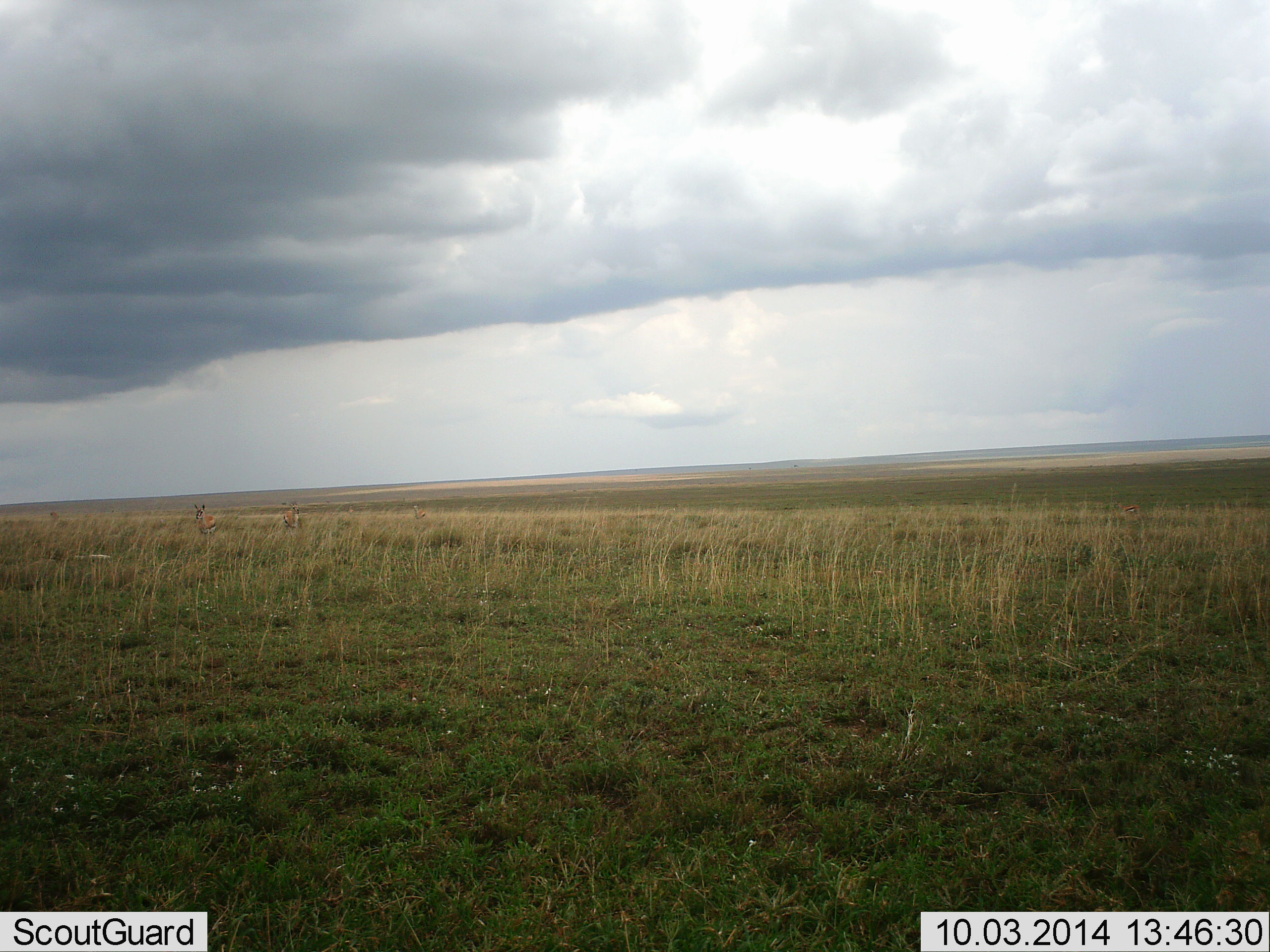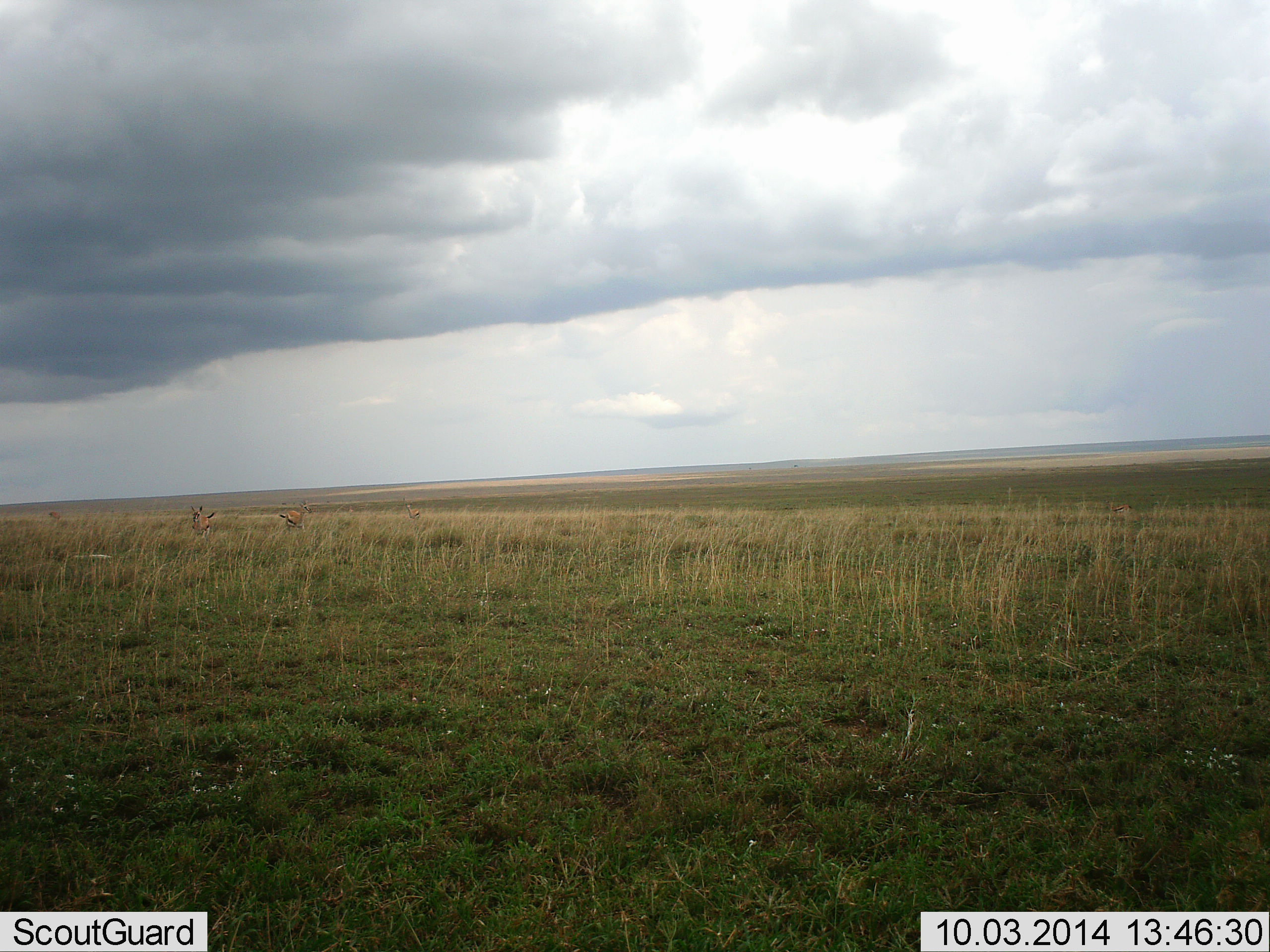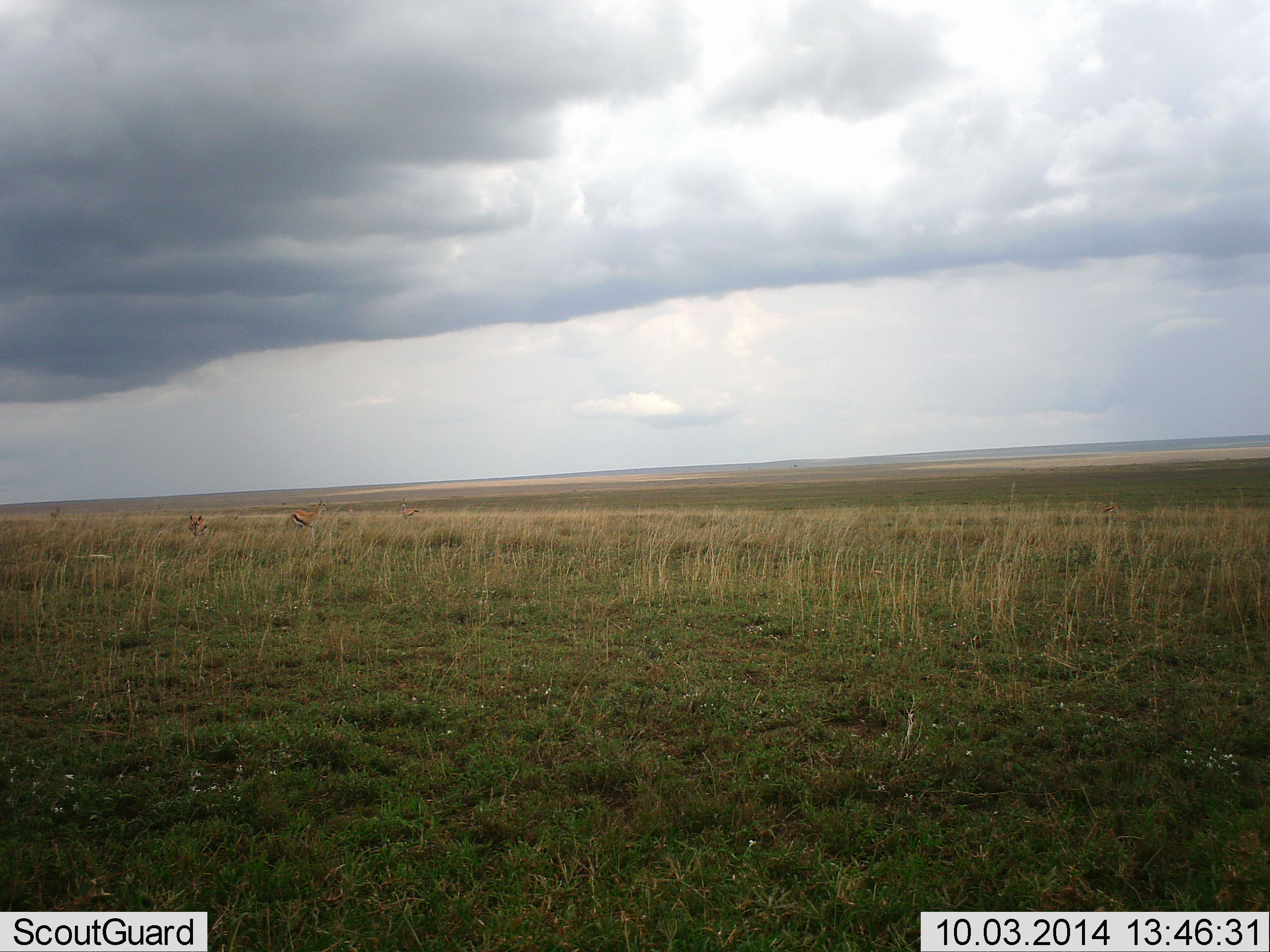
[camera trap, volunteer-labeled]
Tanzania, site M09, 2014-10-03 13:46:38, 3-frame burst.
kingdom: Animalia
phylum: Chordata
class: Mammalia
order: Artiodactyla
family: Bovidae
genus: Eudorcas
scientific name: Eudorcas thomsonii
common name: thomson's gazelle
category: gazellethomsons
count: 3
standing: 0%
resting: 0%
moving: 100%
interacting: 0%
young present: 0%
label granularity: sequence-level